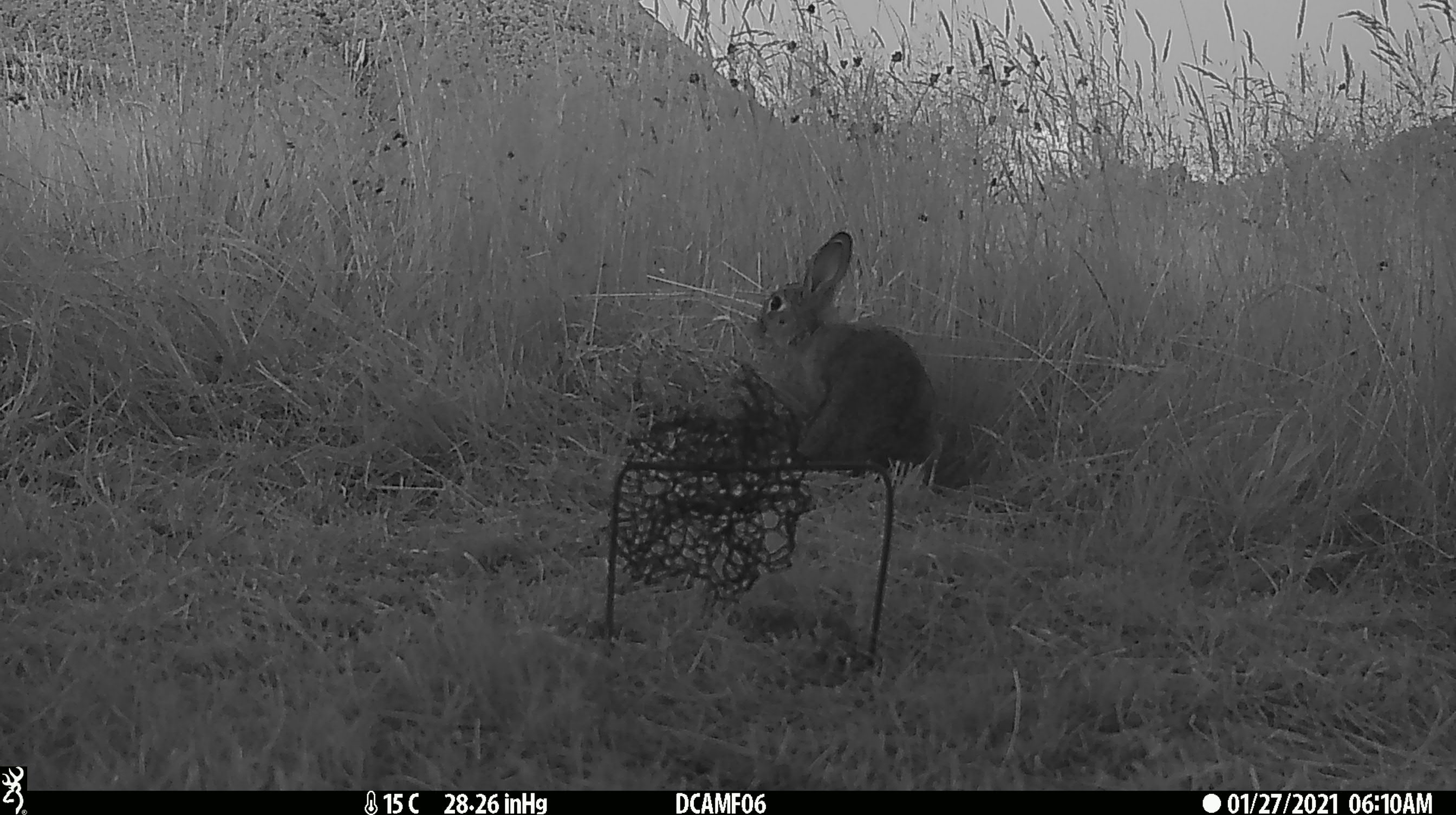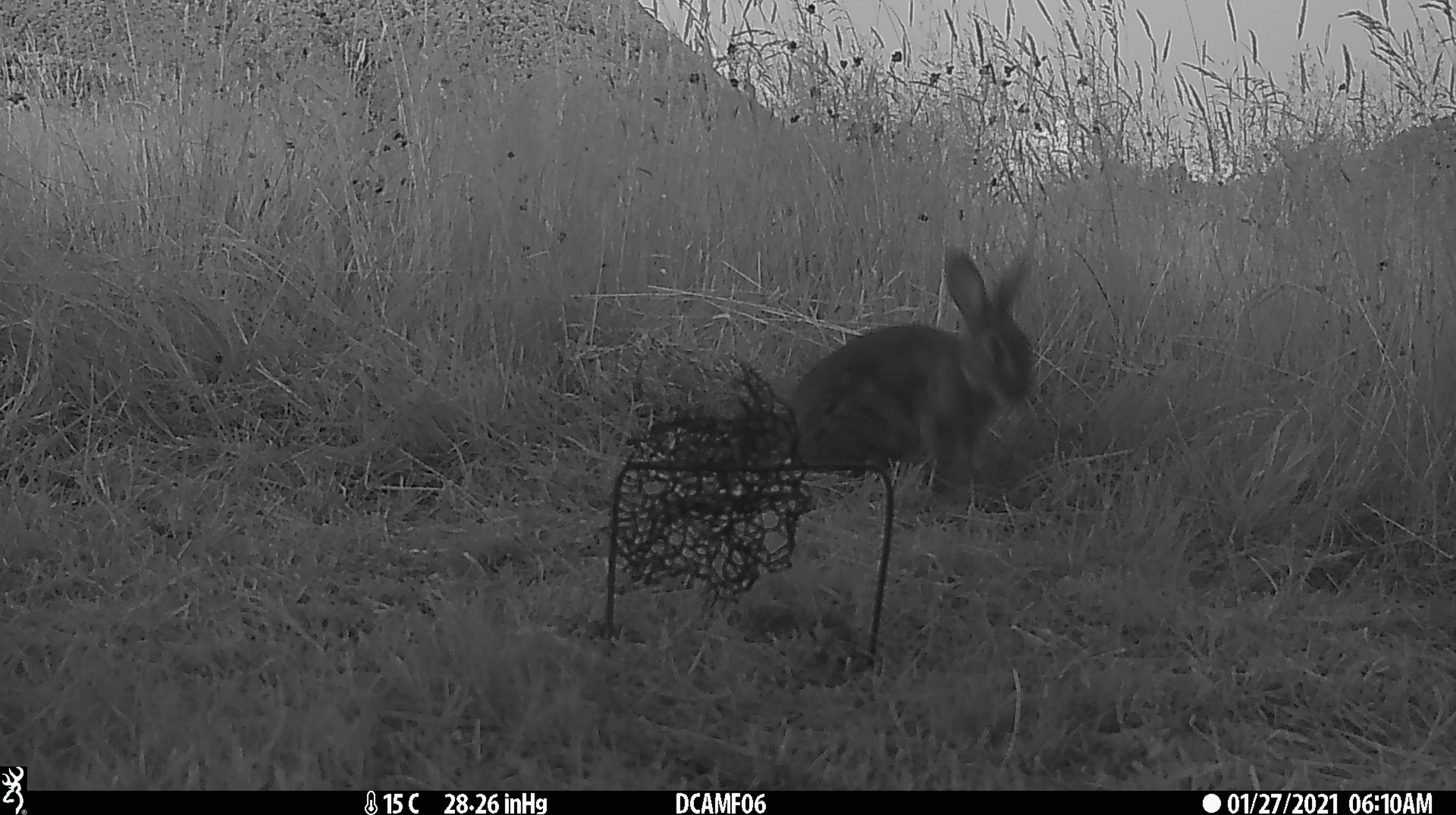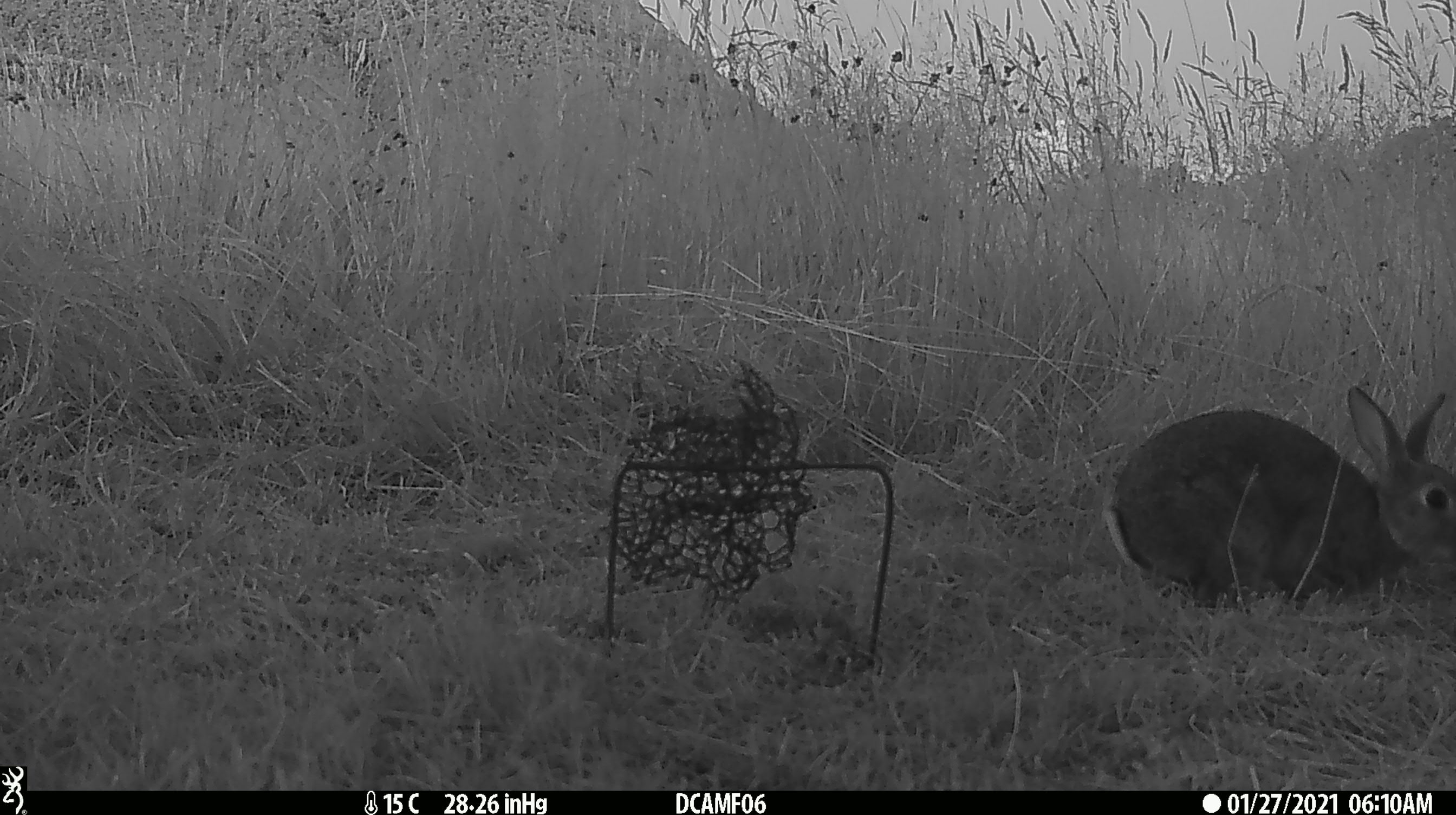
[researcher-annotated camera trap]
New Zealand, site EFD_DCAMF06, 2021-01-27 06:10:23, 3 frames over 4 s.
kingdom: Animalia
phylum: Chordata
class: Mammalia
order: Diprotodontia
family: Phalangeridae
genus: Trichosurus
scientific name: Trichosurus vulpecula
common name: common brushtail possum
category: possum